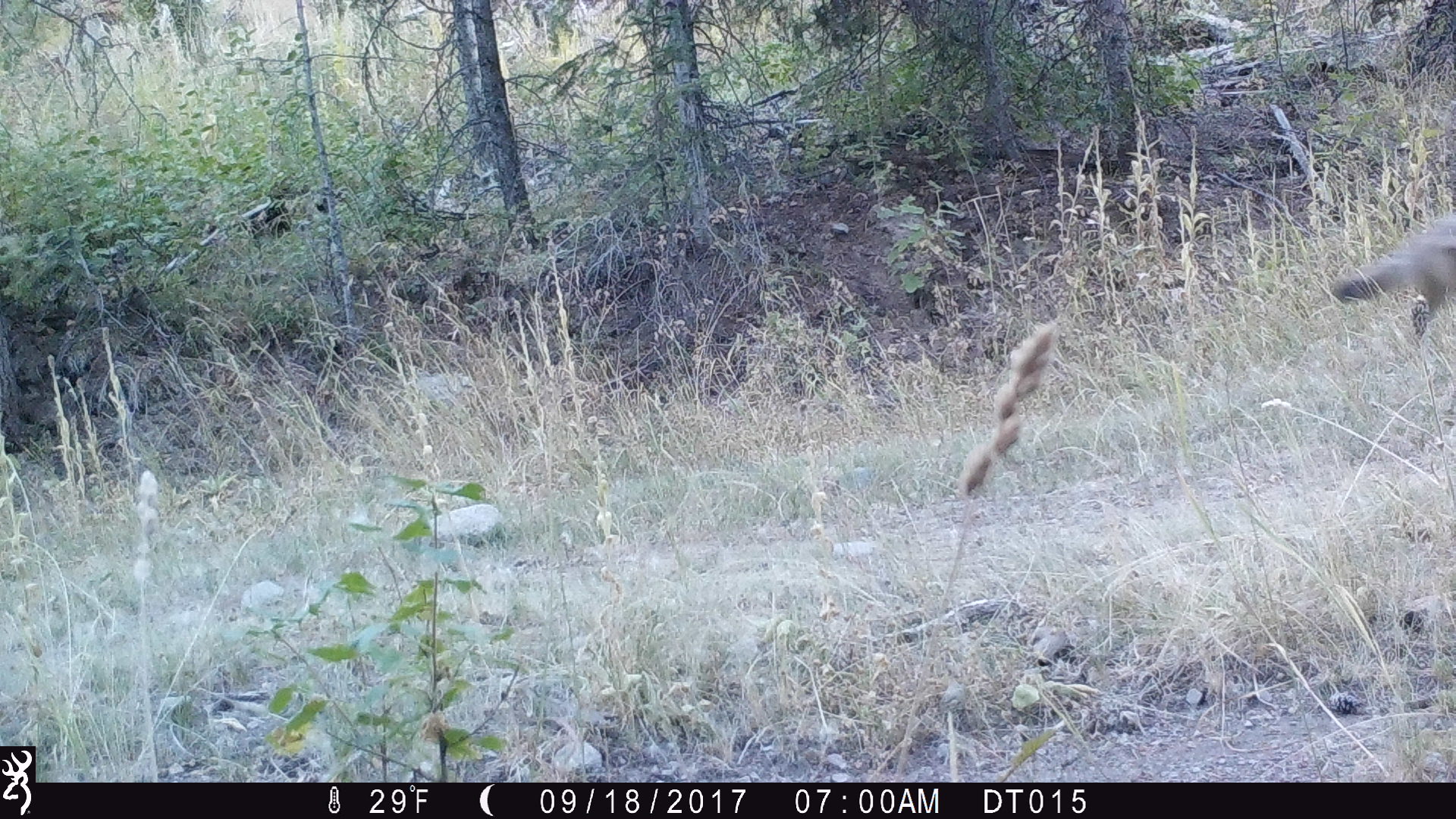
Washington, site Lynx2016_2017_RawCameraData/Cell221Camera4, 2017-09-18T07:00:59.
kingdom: Animalia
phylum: Chordata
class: Mammalia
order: Carnivora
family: Canidae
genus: Canis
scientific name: Canis latrans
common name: coyote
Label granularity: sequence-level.